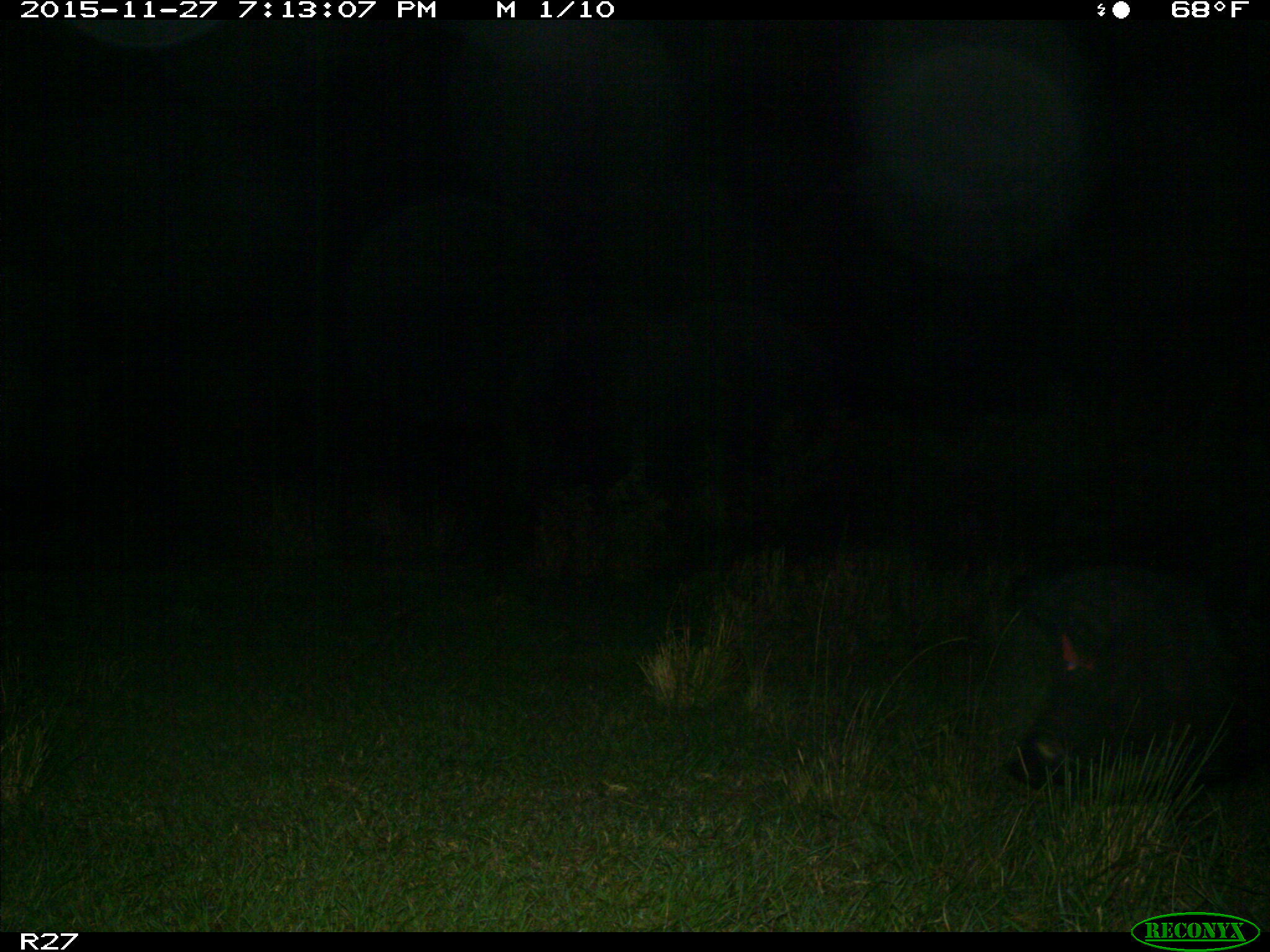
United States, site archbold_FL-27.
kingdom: Animalia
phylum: Chordata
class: Mammalia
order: Artiodactyla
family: Suidae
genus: Sus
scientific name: Sus scrofa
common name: wild boar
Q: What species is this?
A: Sus scrofa (wild boar).